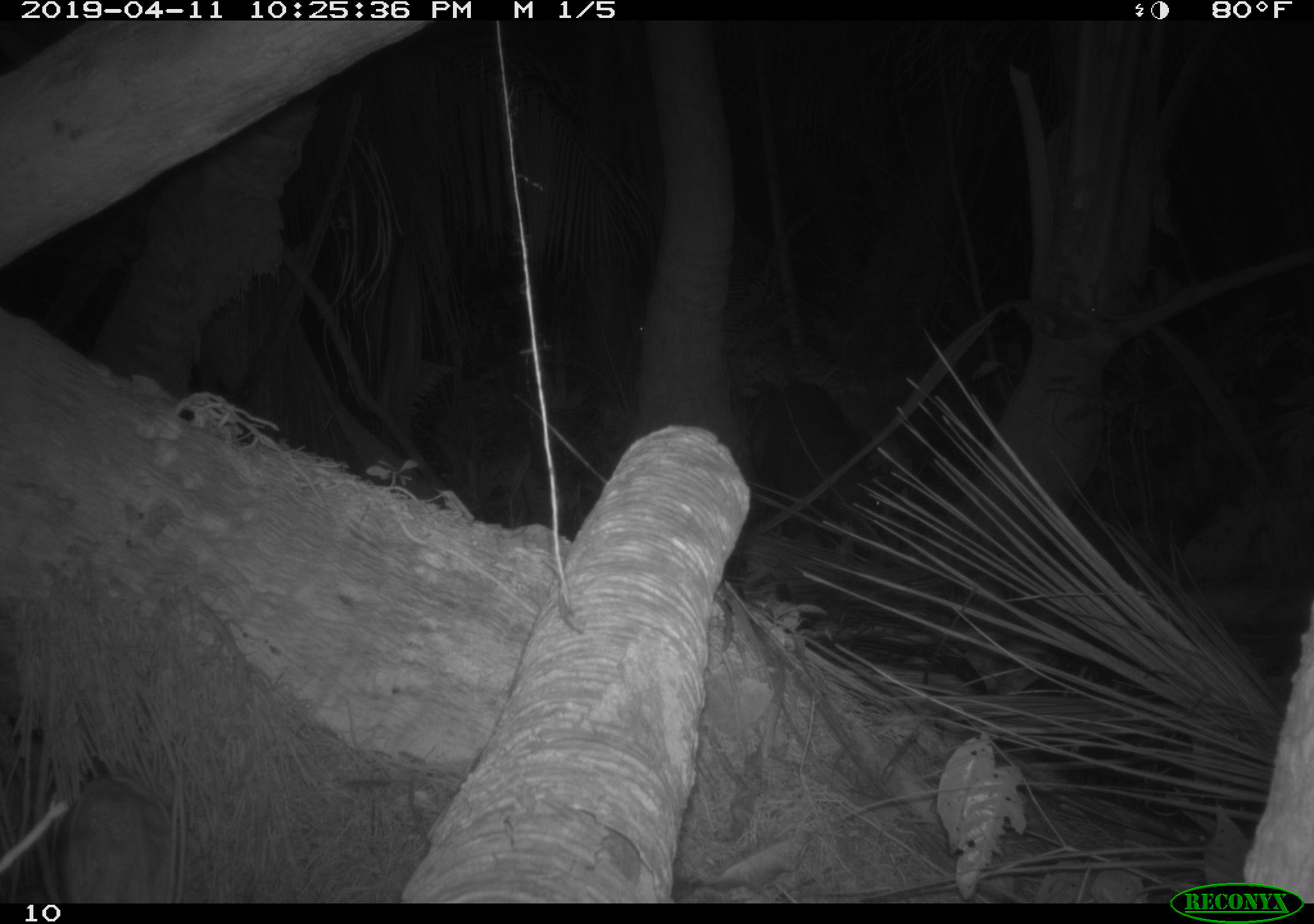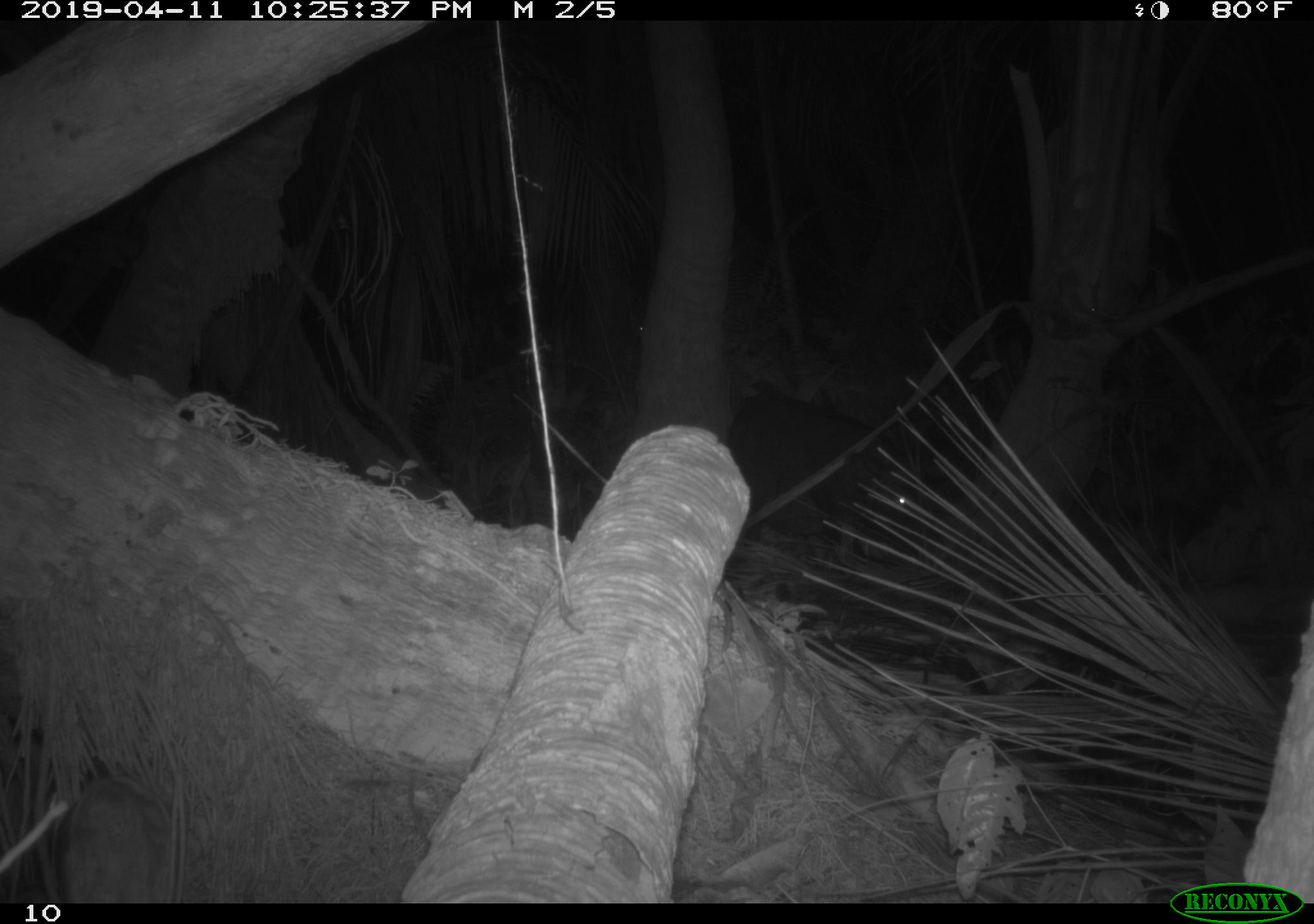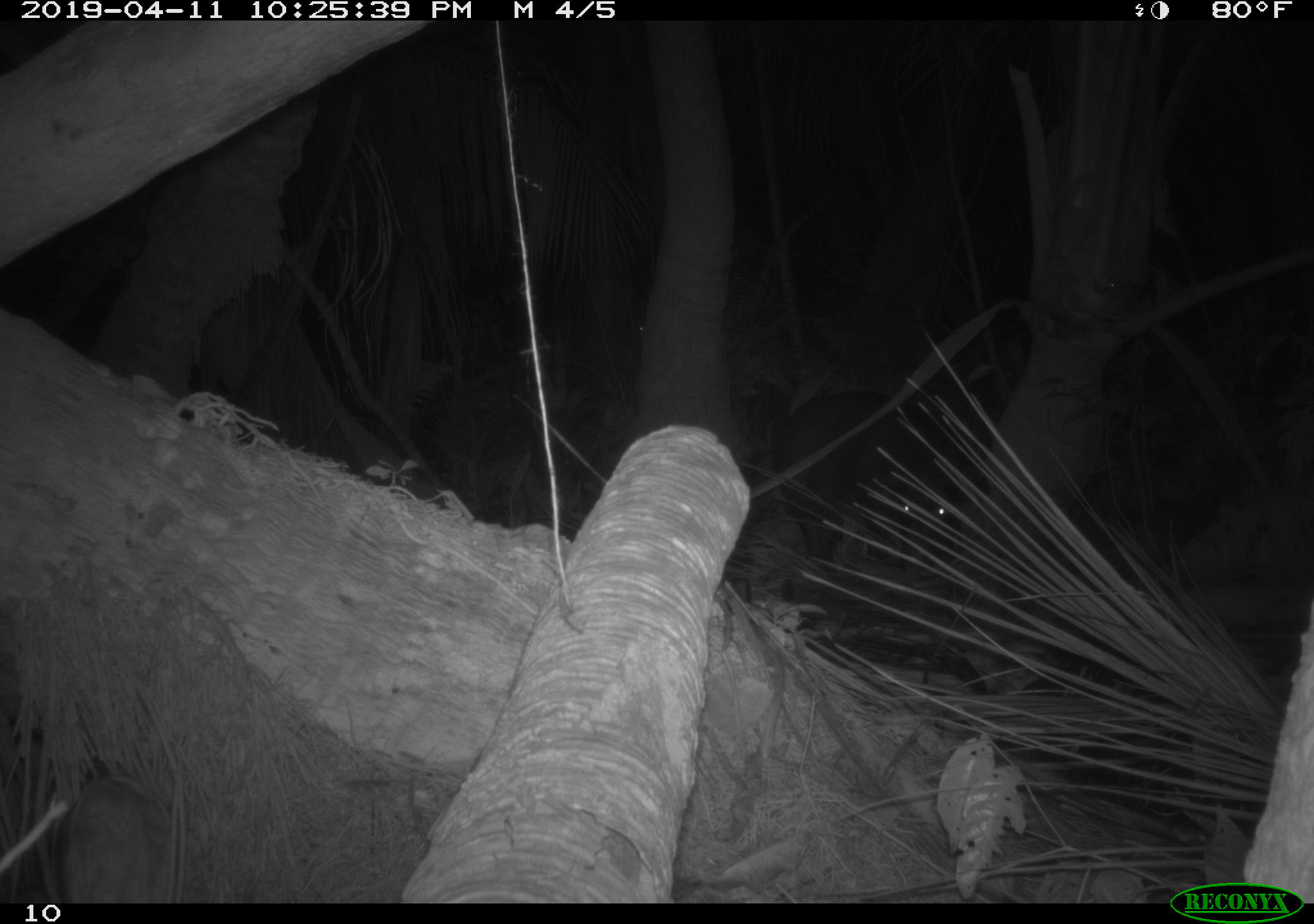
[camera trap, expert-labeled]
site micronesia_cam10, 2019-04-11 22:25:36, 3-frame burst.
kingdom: Animalia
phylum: Chordata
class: Mammalia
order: Artiodactyla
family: Suidae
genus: Sus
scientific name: Sus scrofa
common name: pig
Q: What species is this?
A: Pig (Sus scrofa).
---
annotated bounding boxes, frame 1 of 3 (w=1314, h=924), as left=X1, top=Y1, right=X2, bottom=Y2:
pig: left=742, top=379, right=903, bottom=572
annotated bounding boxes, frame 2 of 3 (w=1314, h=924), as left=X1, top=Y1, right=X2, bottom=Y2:
pig: left=726, top=386, right=927, bottom=575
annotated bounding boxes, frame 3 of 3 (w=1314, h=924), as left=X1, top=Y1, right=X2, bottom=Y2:
pig: left=772, top=382, right=996, bottom=568